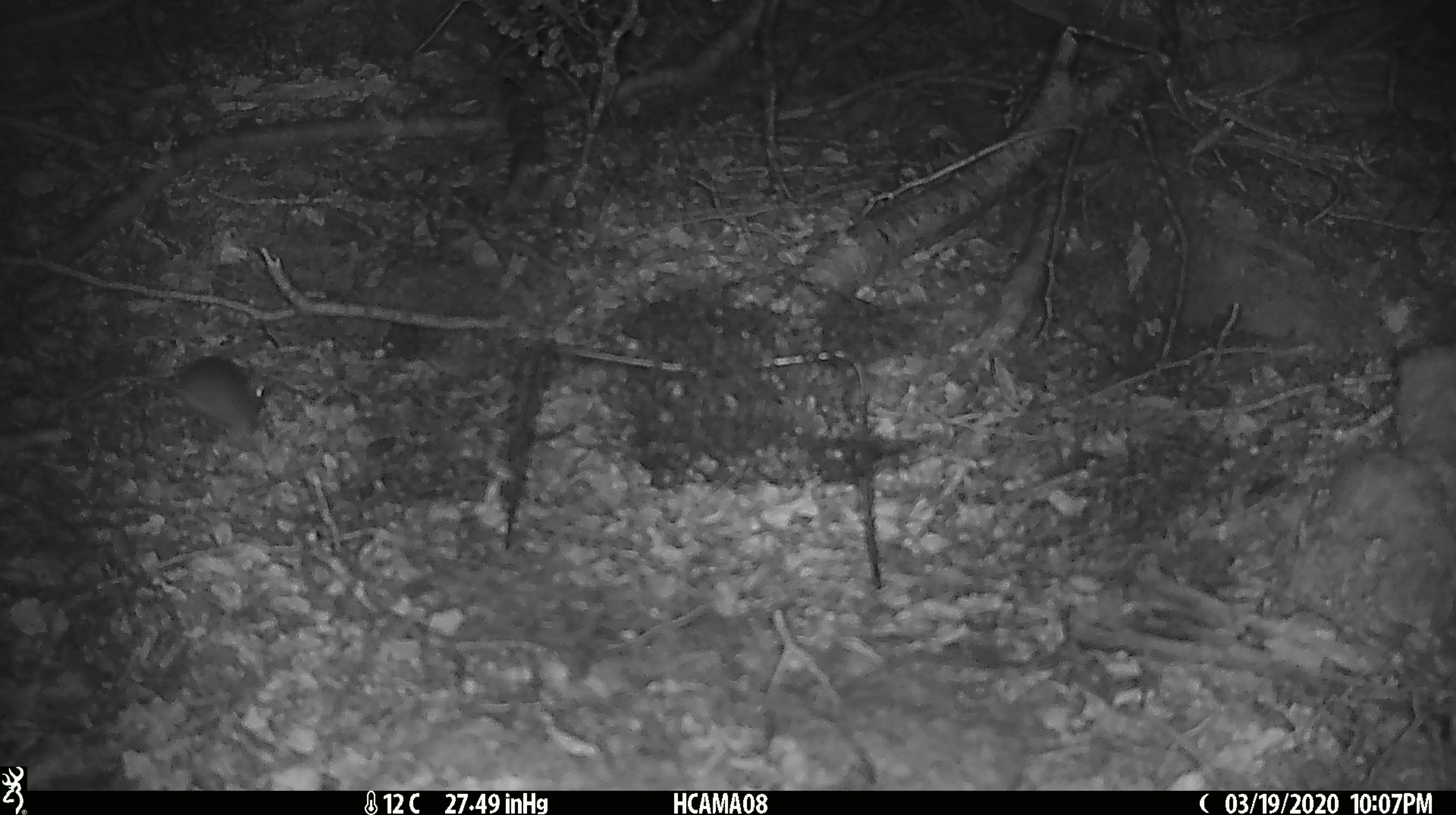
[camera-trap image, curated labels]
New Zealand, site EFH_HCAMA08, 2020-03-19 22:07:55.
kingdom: Animalia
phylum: Chordata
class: Mammalia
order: Rodentia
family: Muridae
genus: Mus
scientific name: Mus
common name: mouse